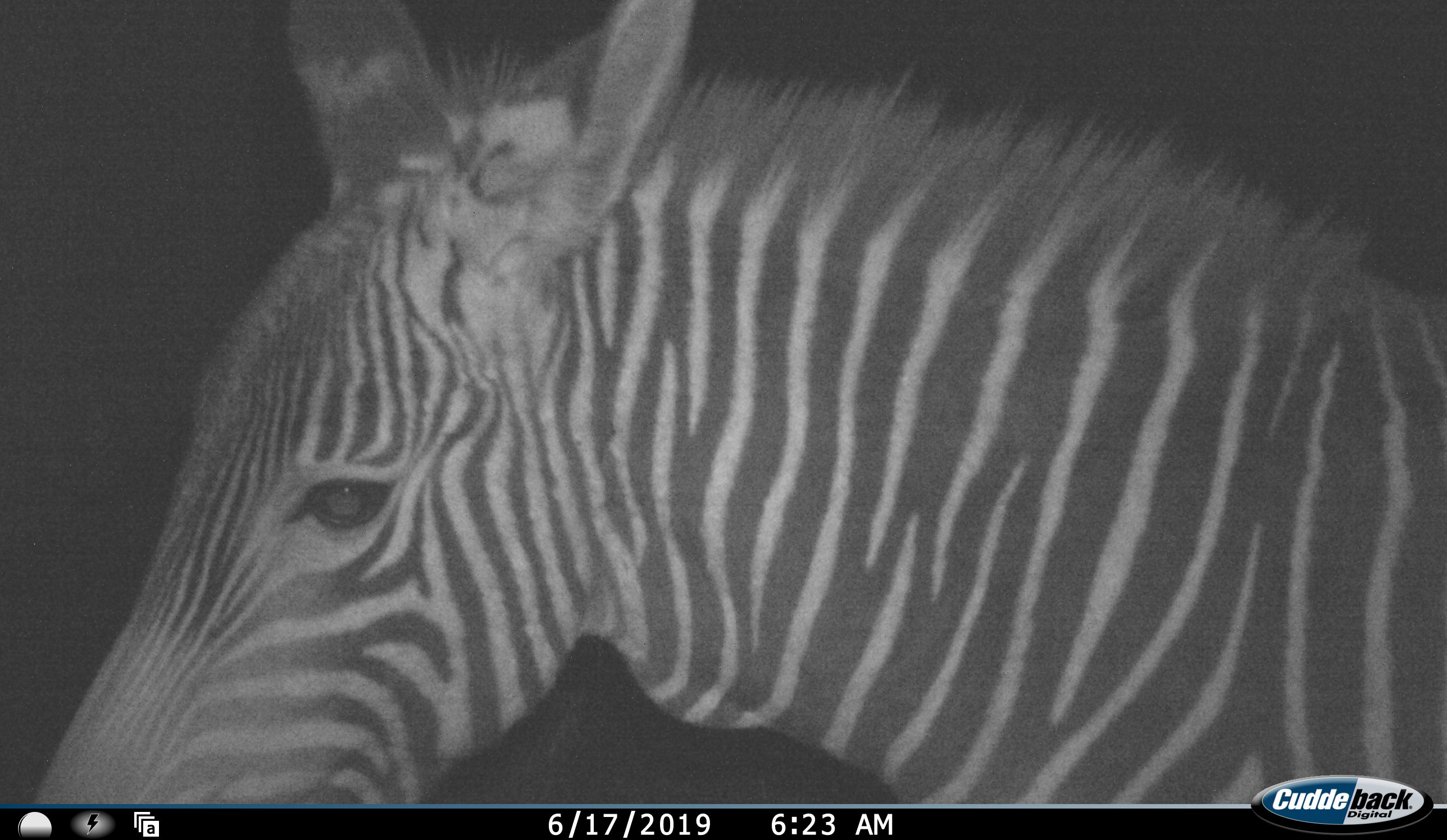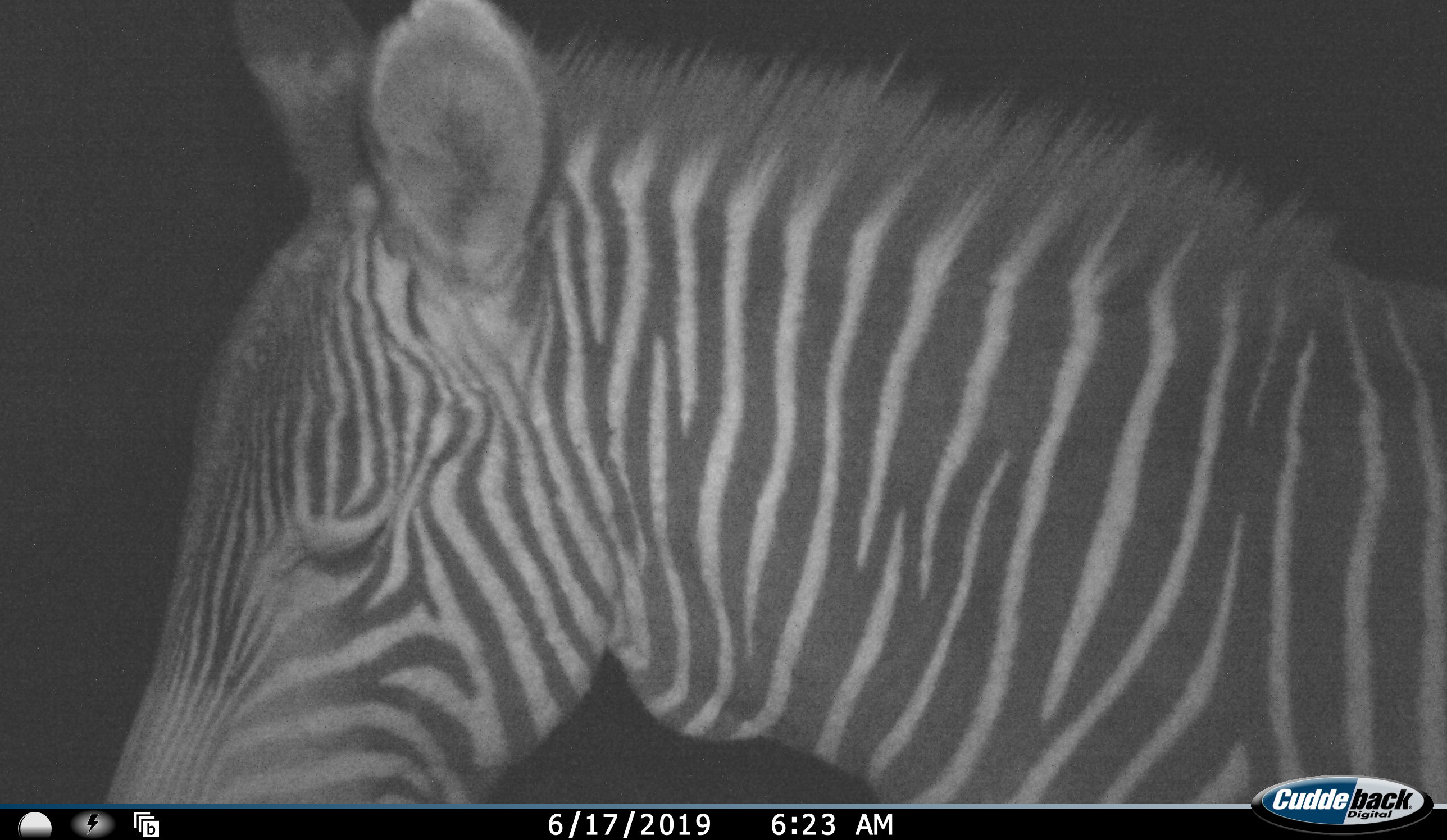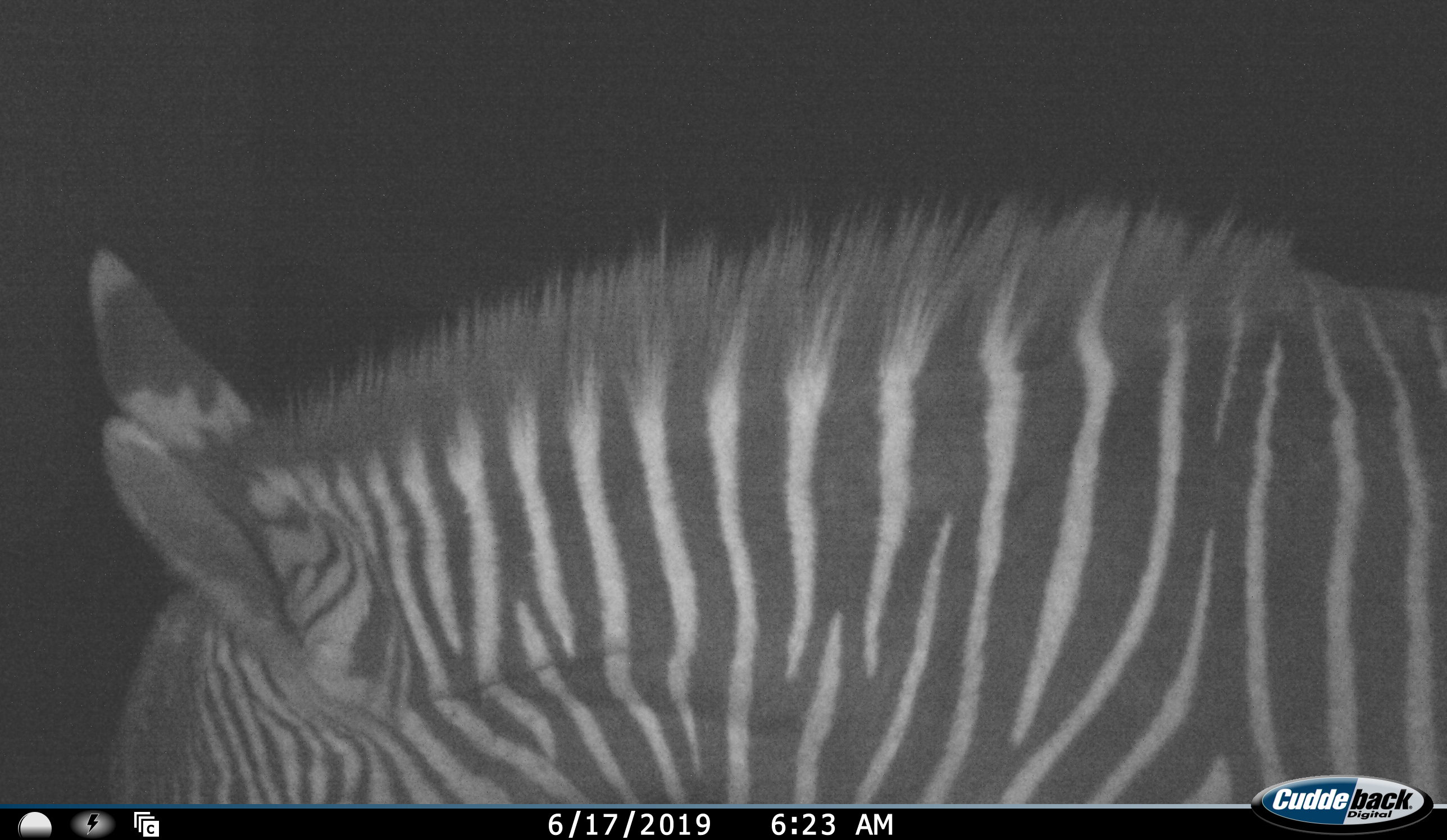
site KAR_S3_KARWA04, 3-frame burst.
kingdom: Animalia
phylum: Chordata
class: Mammalia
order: Perissodactyla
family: Equidae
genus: Equus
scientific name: Equus zebra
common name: mountain zebra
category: zebramountain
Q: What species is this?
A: Zebramountain (mountain zebra) (Equus zebra).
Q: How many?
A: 1.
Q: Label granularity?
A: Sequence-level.